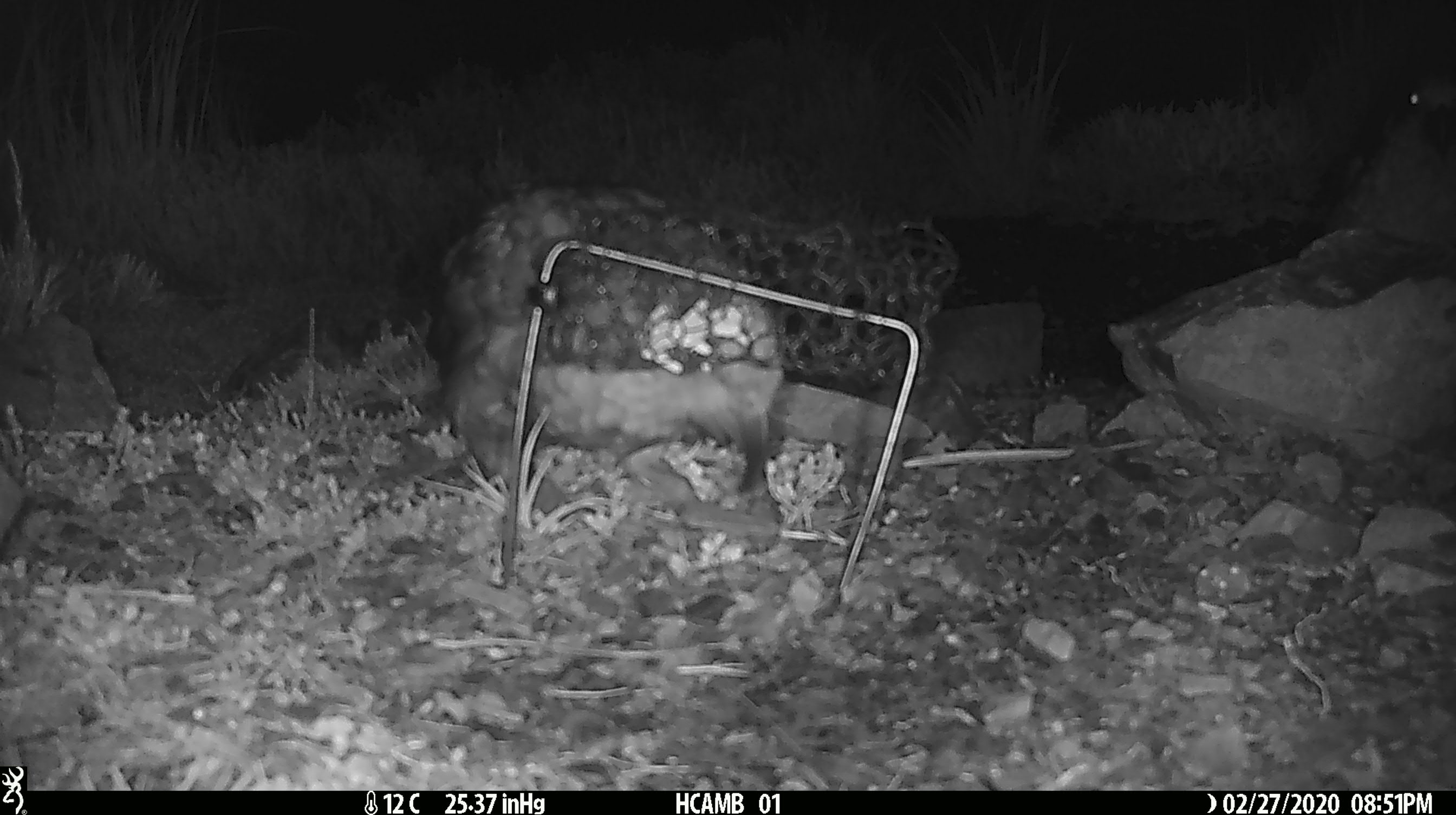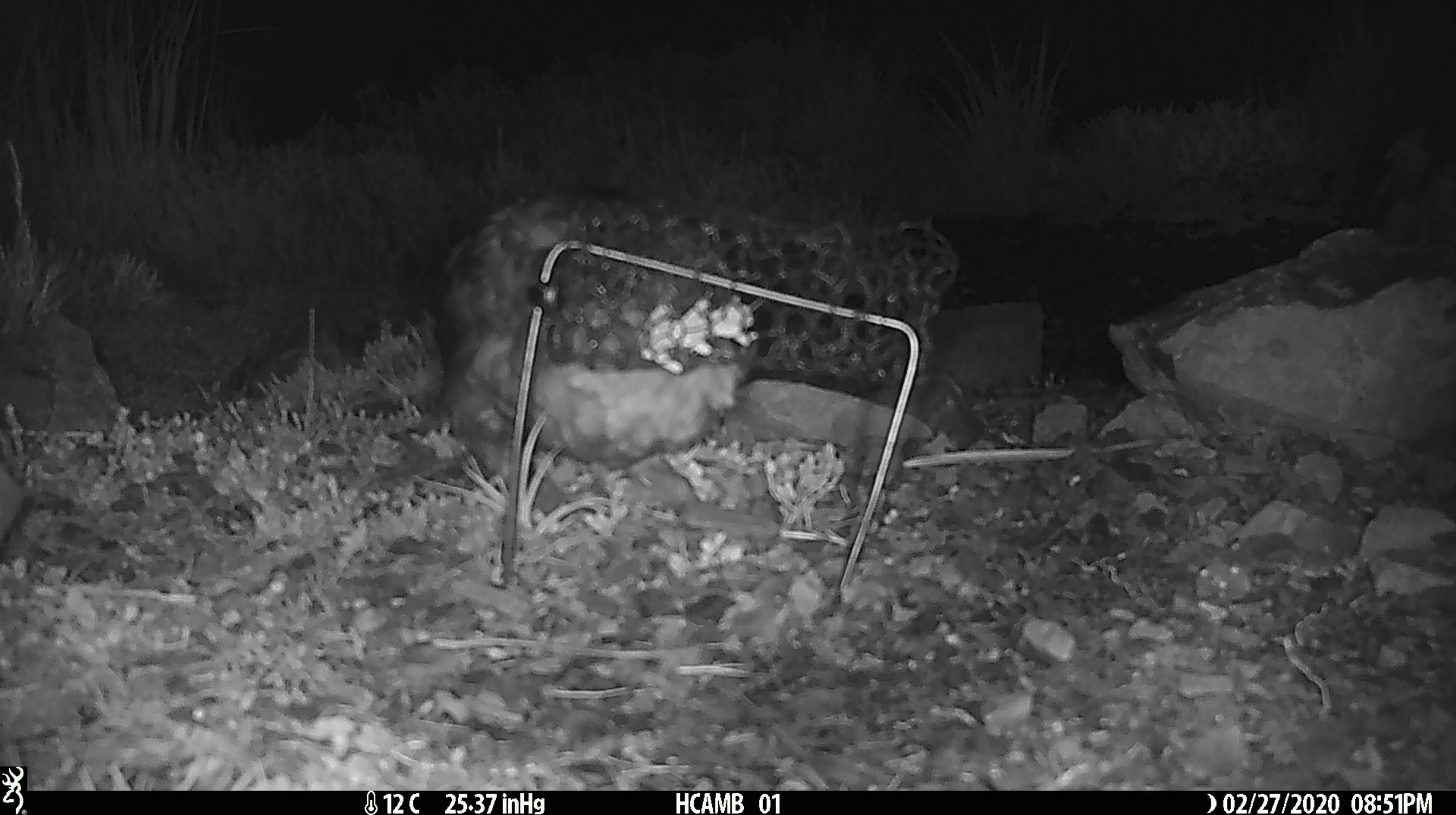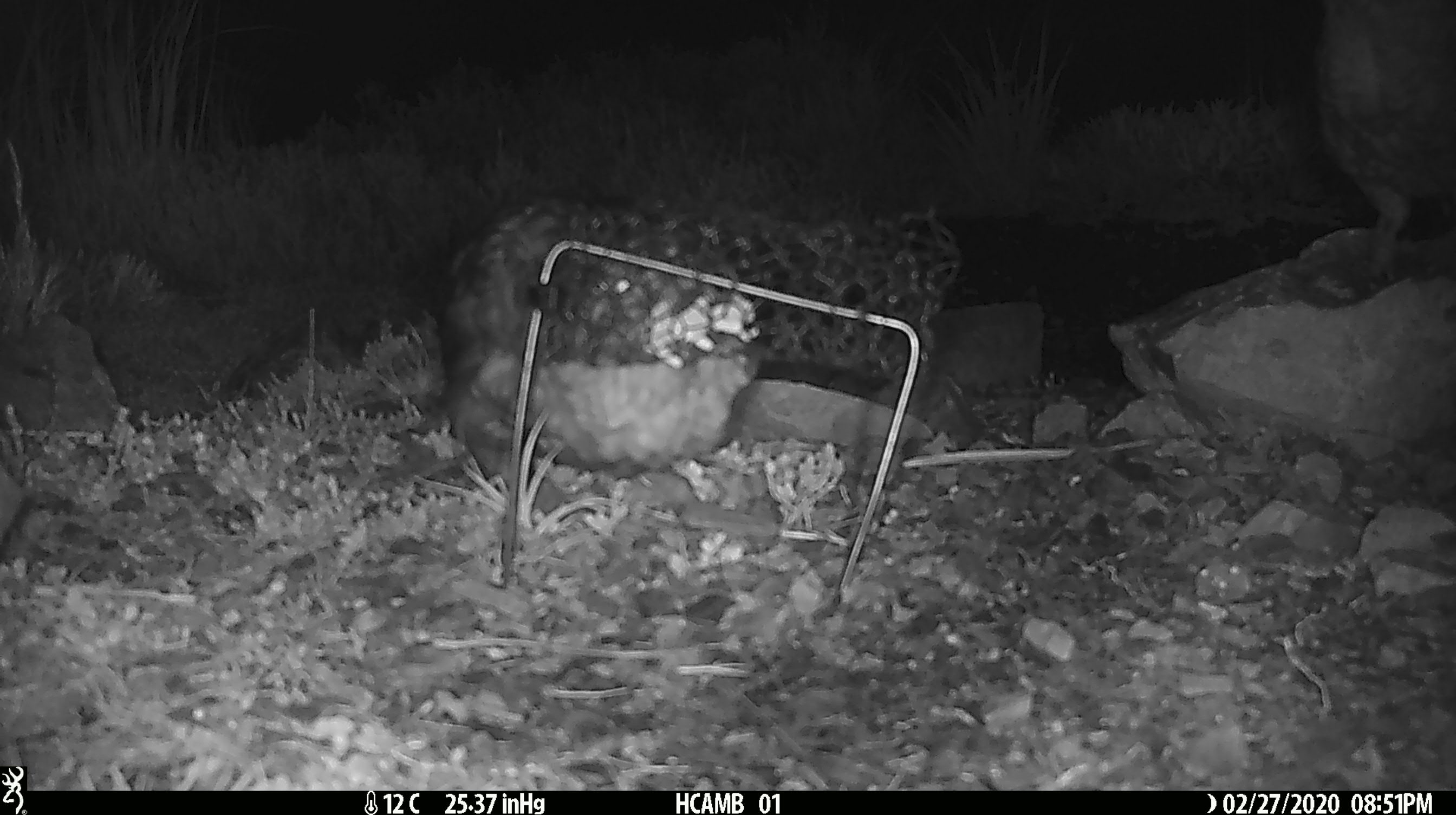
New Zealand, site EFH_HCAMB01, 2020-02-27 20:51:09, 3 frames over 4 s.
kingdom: Animalia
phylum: Chordata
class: Aves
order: Psittaciformes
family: Strigopidae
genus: Nestor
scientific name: Nestor notabilis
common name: kea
Kea (Nestor notabilis).